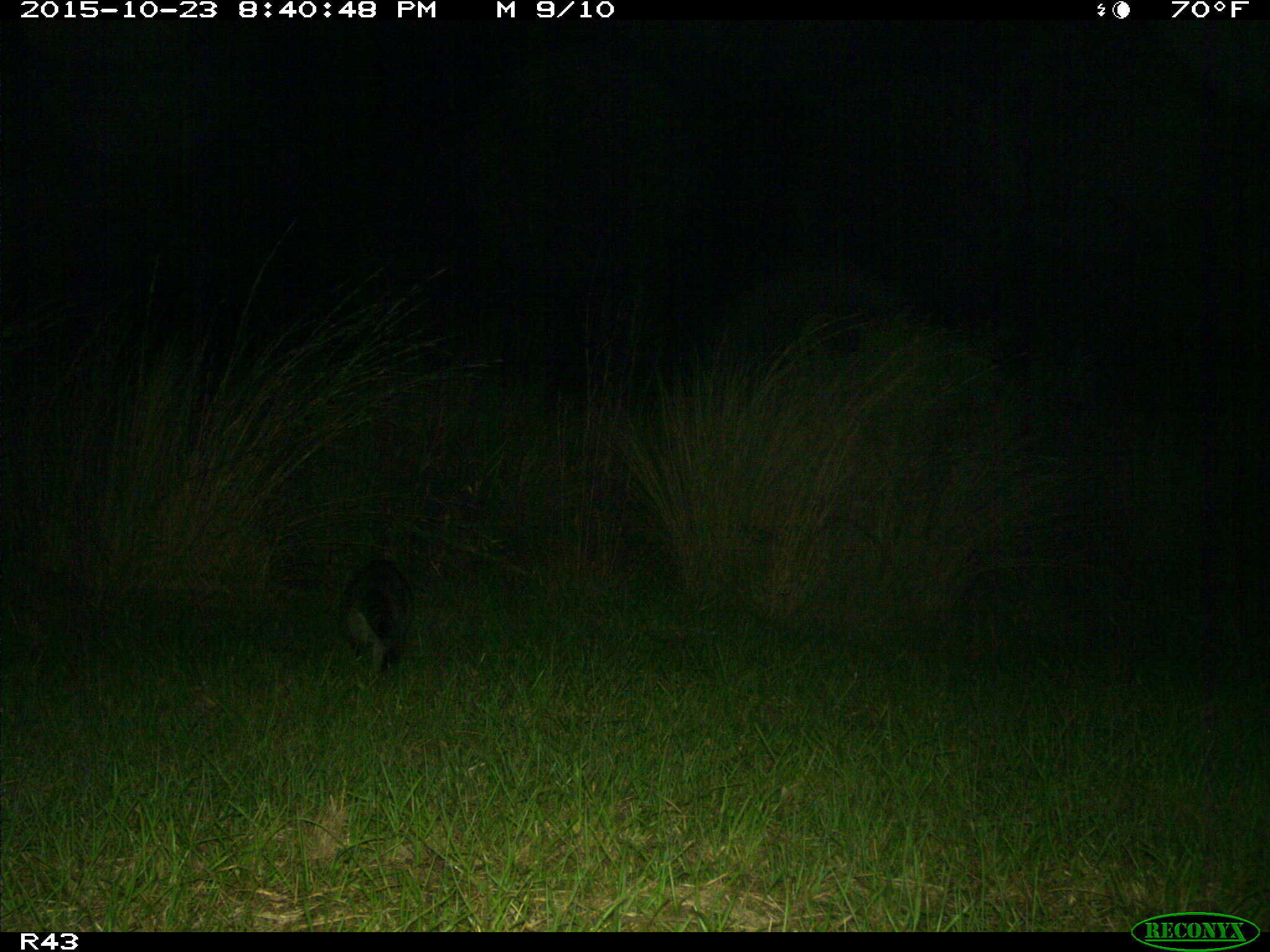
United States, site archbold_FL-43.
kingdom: Animalia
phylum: Chordata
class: Mammalia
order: Carnivora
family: Procyonidae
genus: Procyon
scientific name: Procyon lotor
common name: common raccoon